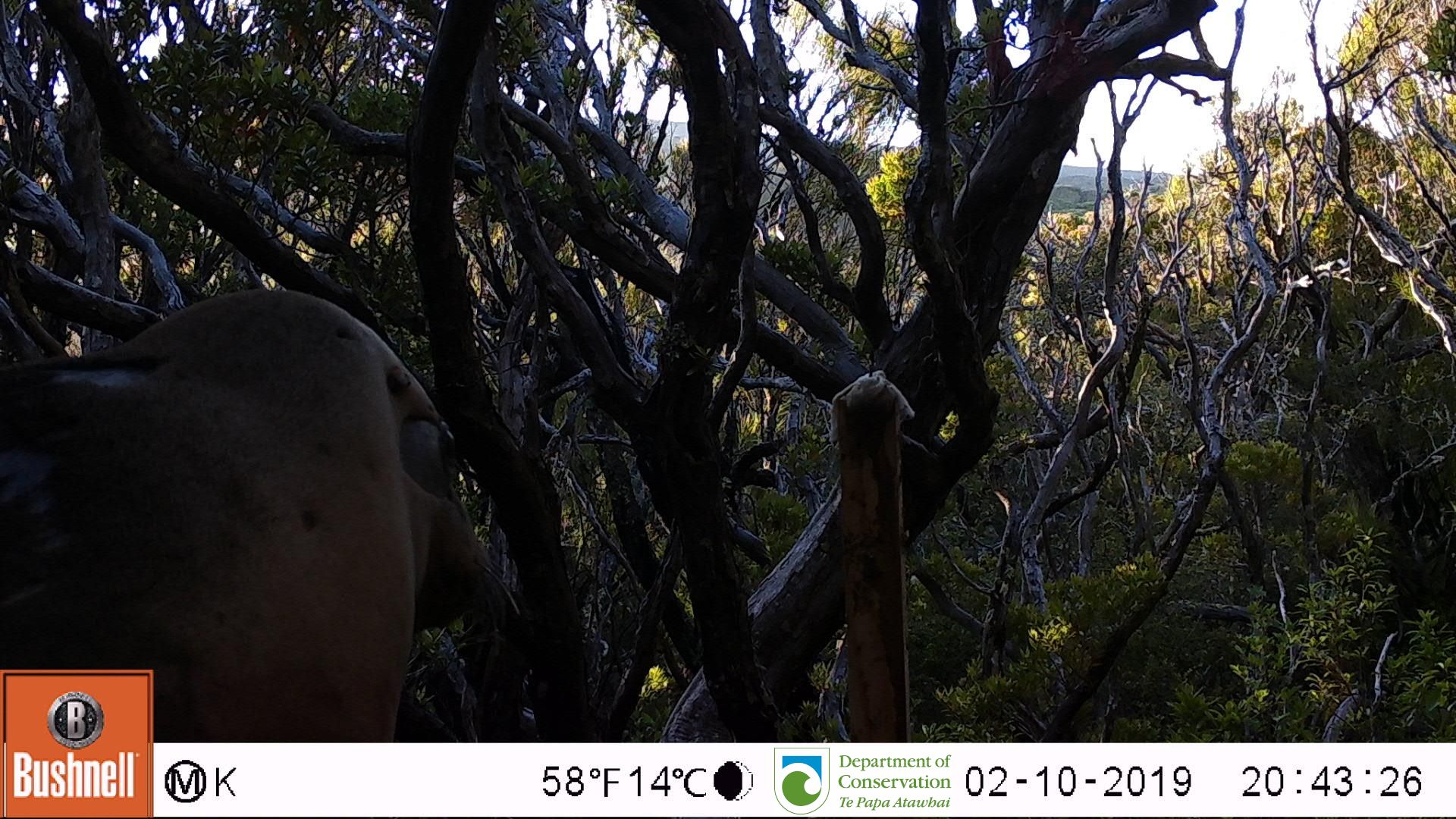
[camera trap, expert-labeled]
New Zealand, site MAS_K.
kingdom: Animalia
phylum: Chordata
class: Mammalia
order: Carnivora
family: Otariidae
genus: Phocarctos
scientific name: Phocarctos hookeri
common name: new zealand sea lion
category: sealion